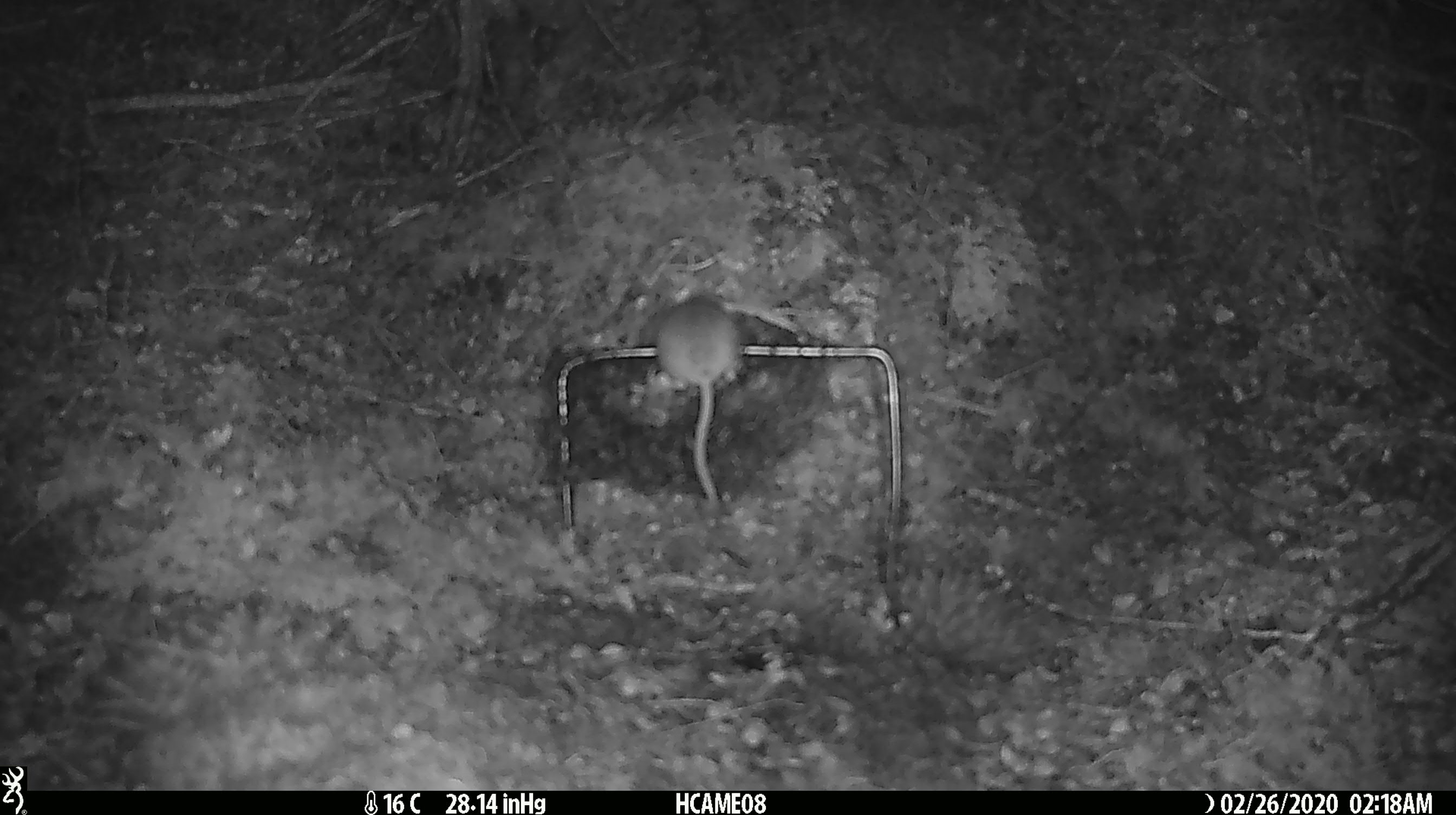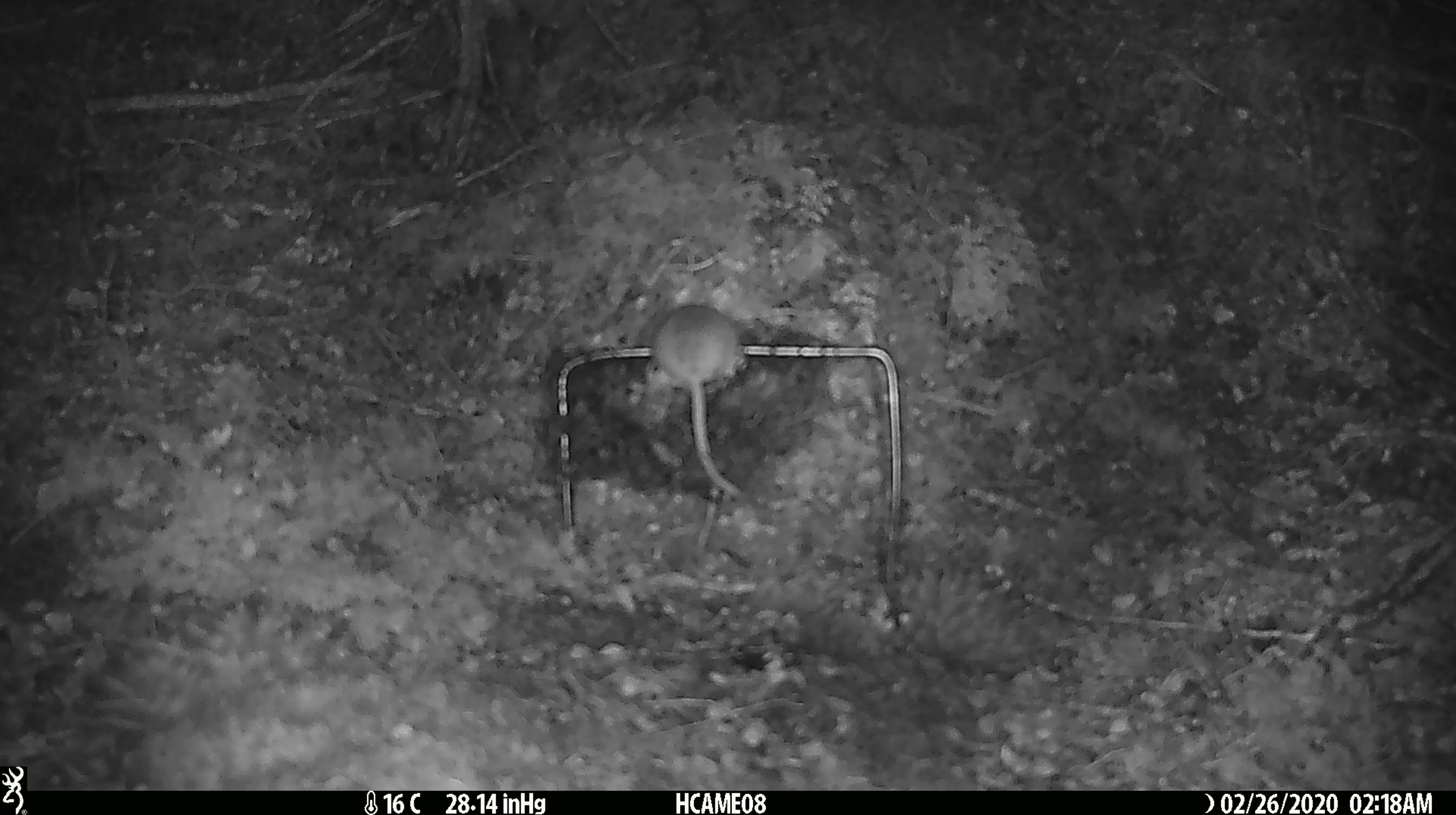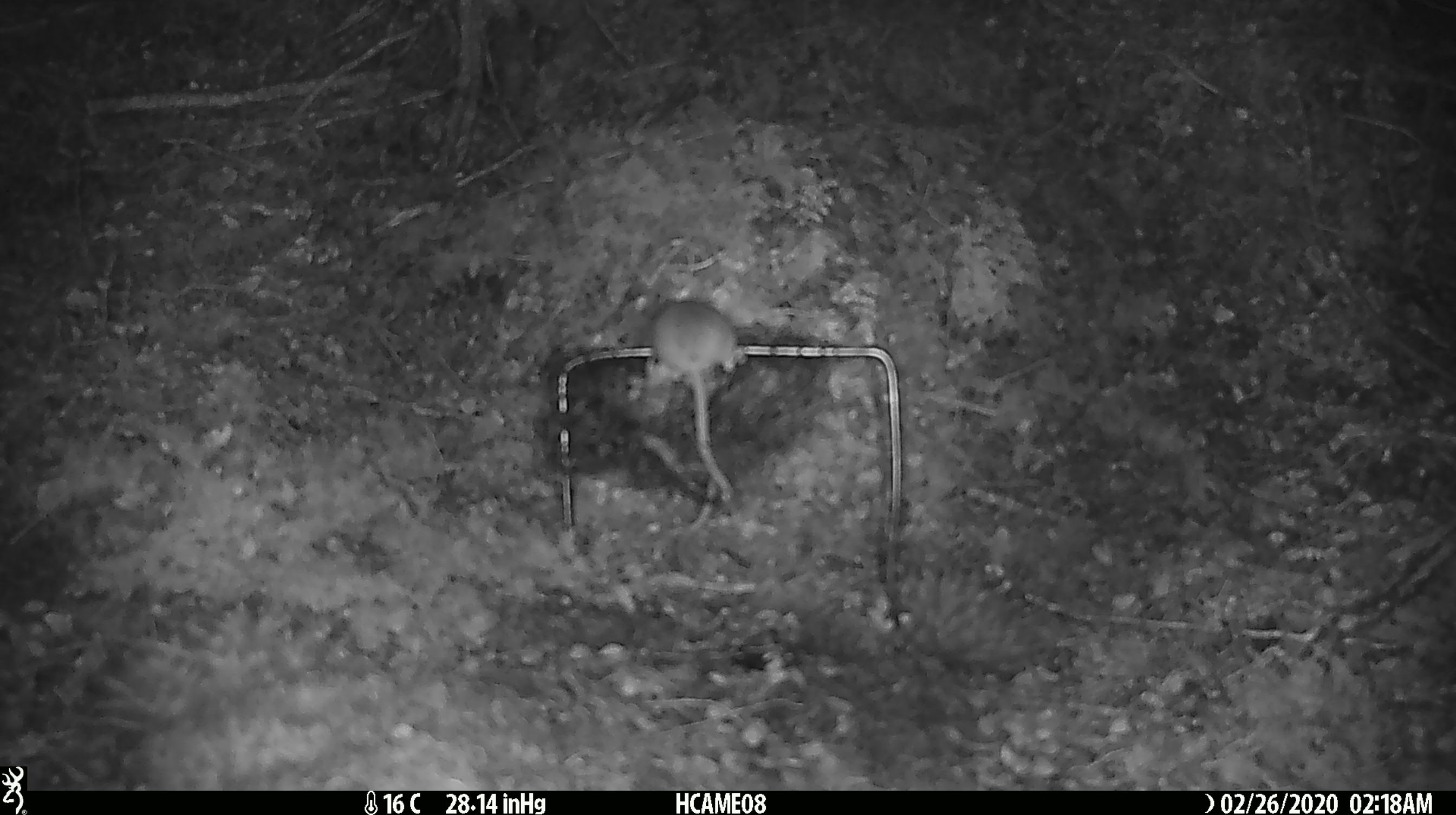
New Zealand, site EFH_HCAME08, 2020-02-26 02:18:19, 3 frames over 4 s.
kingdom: Animalia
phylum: Chordata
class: Mammalia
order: Rodentia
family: Muridae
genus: Mus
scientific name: Mus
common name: mouse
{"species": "mouse (Mus)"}